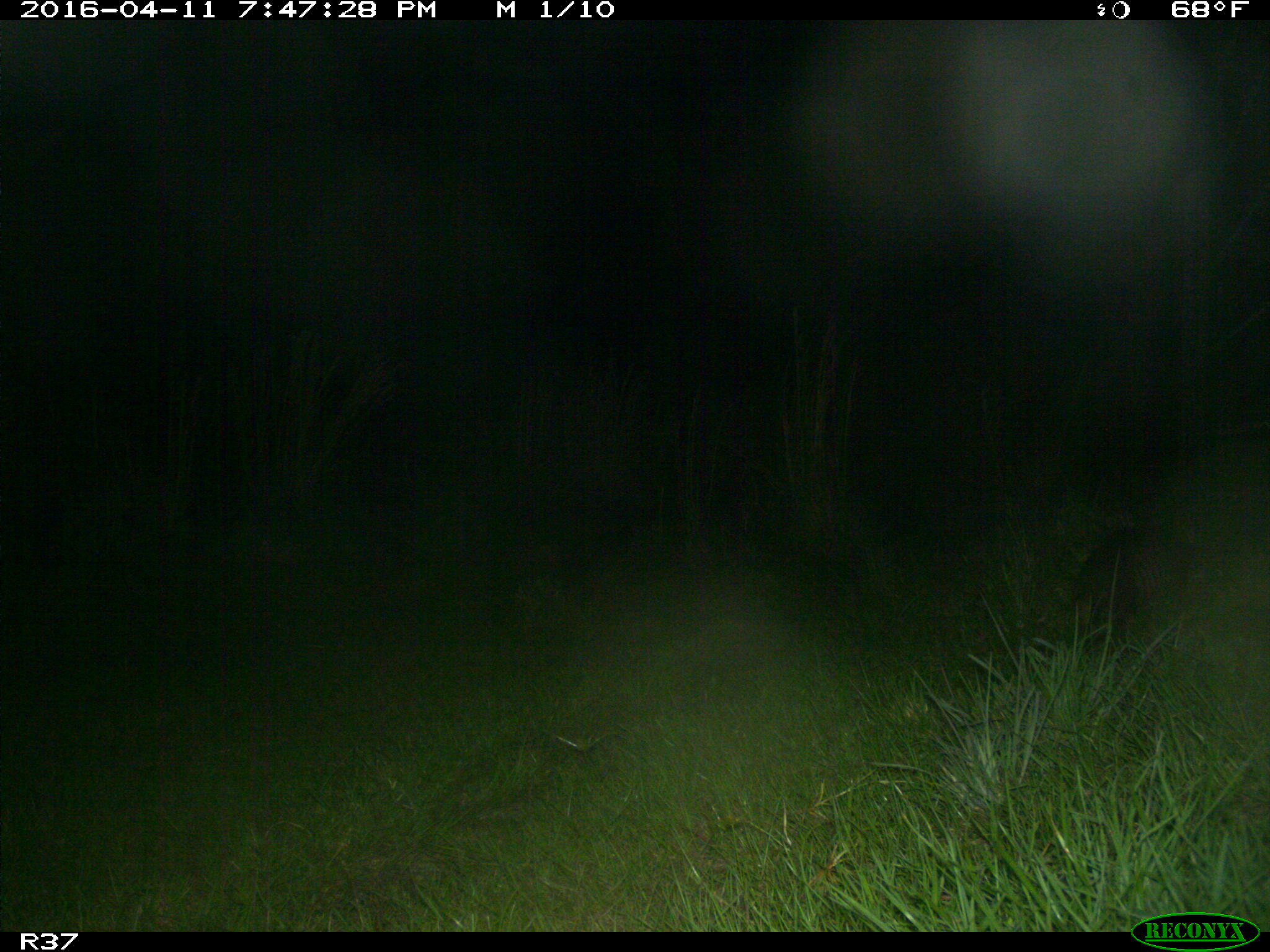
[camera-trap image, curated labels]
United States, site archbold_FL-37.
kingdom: Animalia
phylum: Chordata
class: Mammalia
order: Cingulata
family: Dasypodidae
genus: Dasypus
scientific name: Dasypus novemcinctus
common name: nine-banded armadillo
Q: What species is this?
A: Dasypus novemcinctus (nine-banded armadillo).